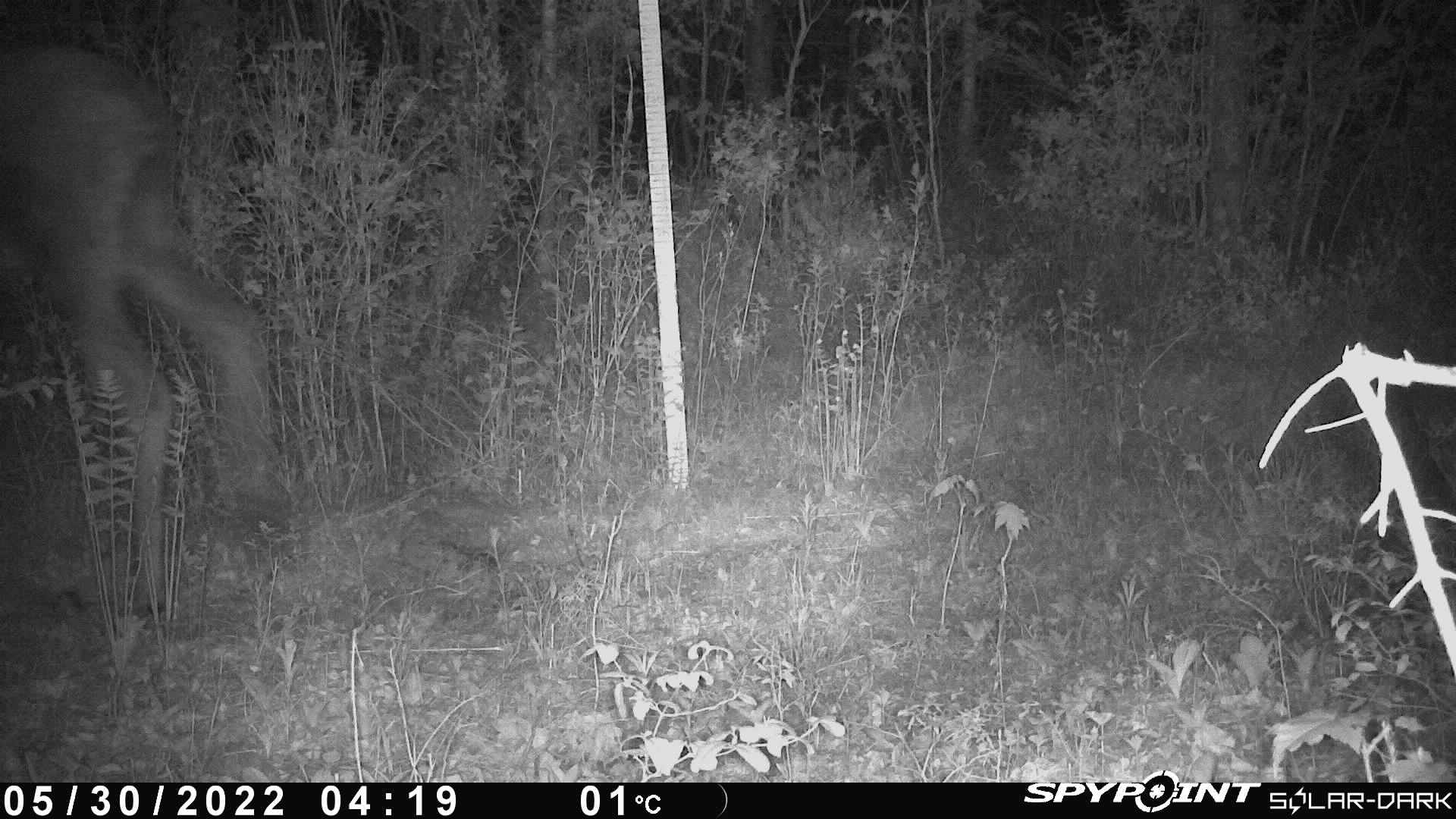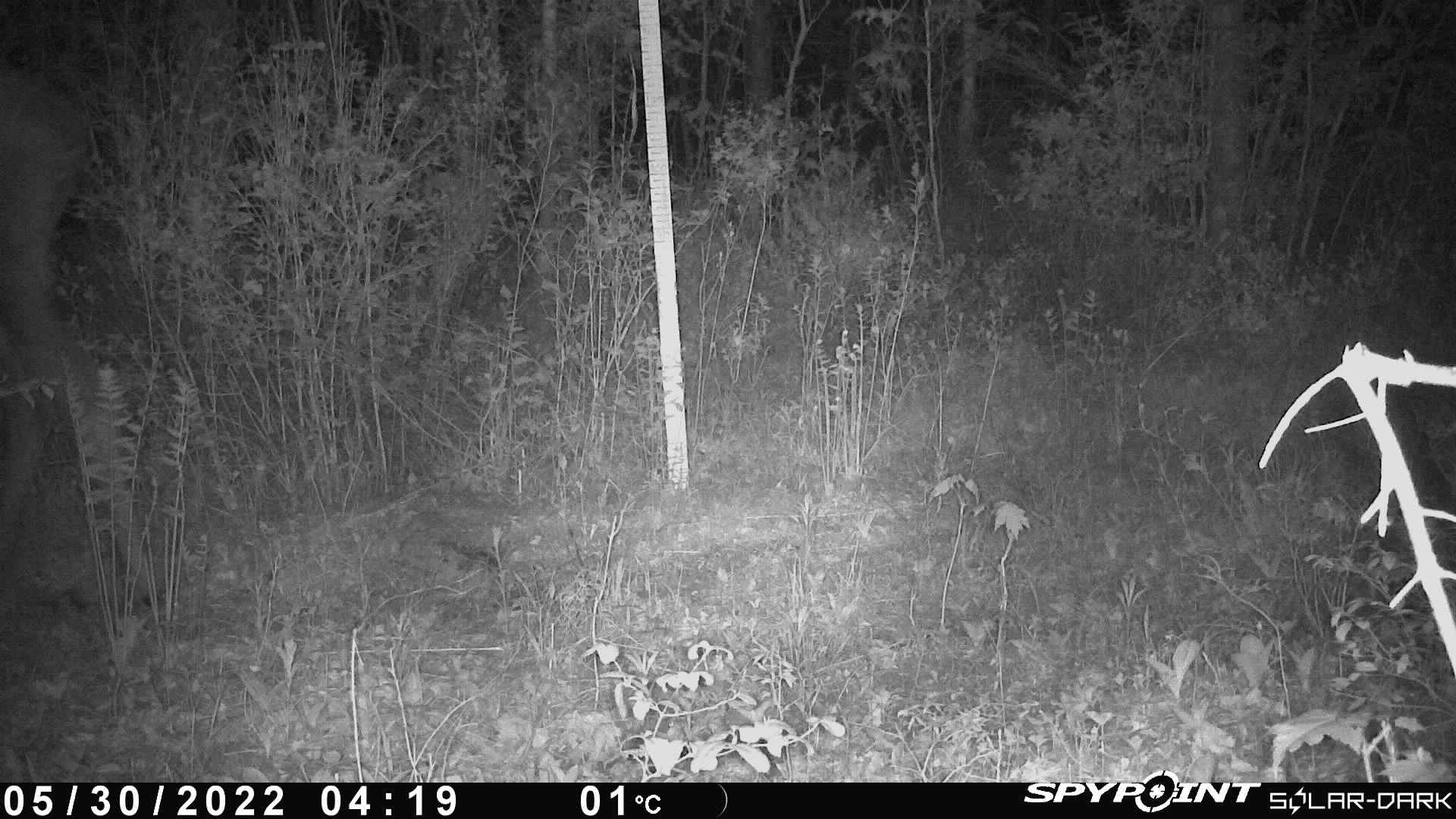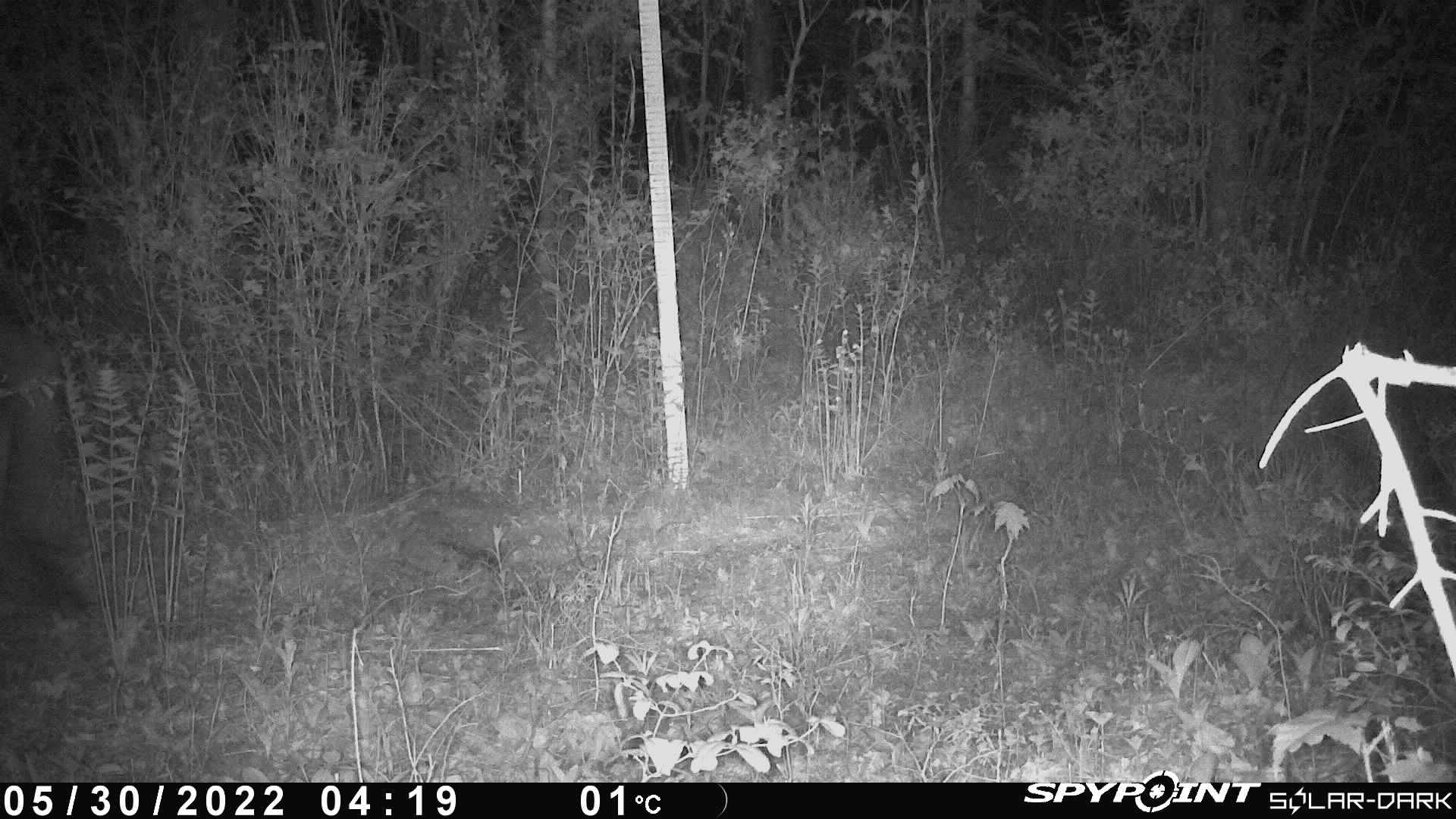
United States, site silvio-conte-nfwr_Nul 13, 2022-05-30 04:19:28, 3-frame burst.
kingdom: Animalia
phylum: Chordata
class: Mammalia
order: Artiodactyla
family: Cervidae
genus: Alces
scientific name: Alces alces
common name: moose